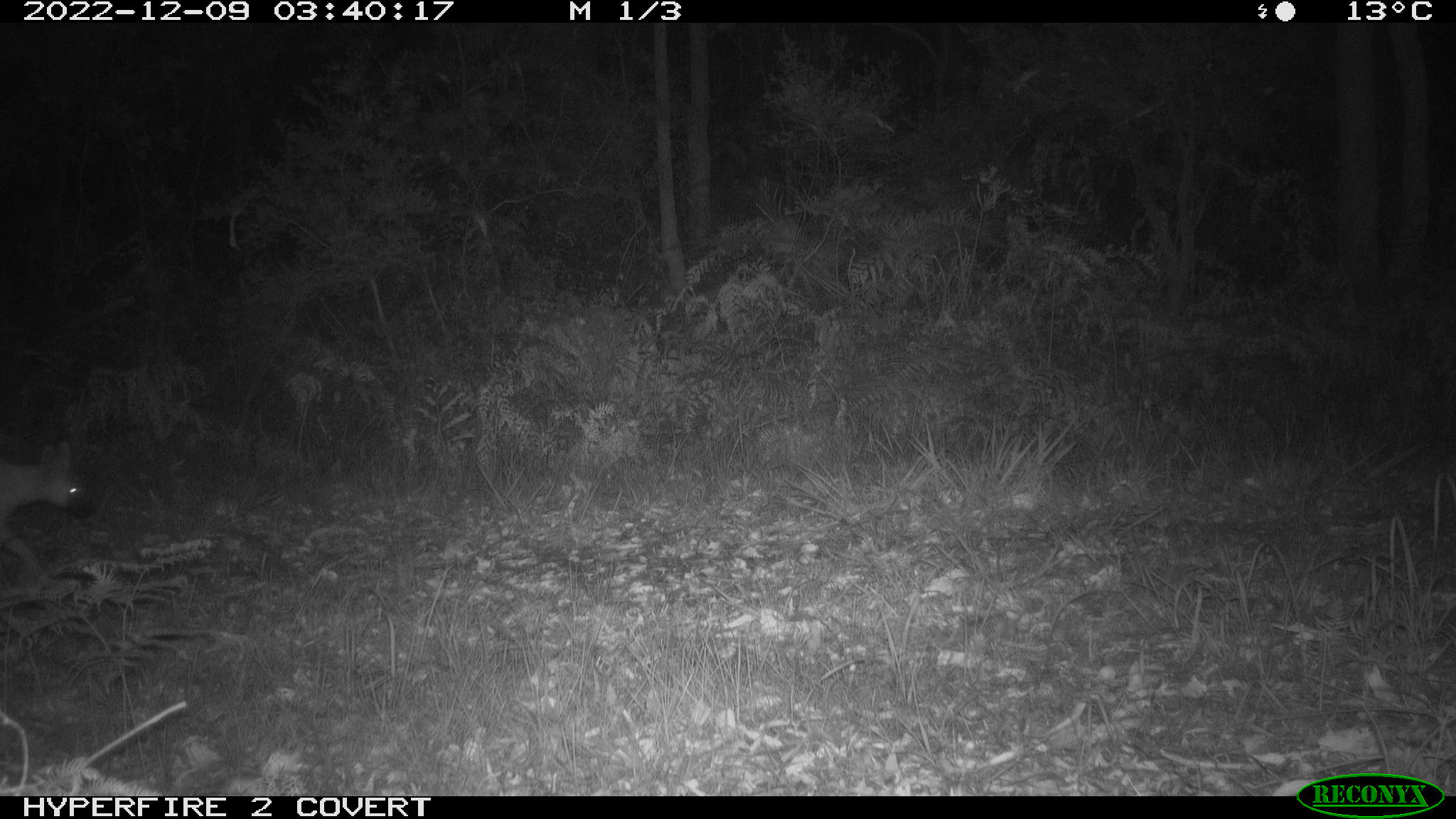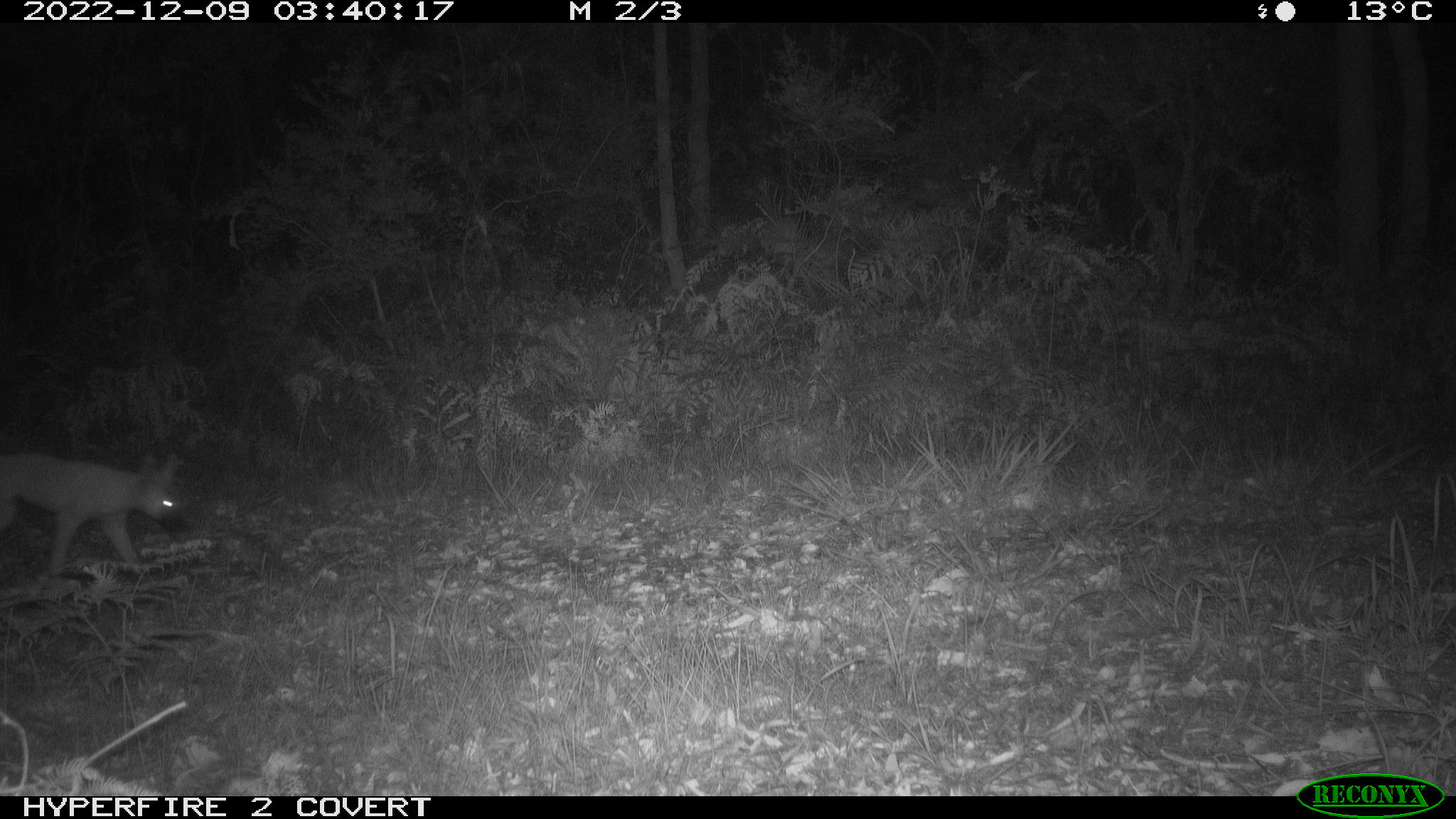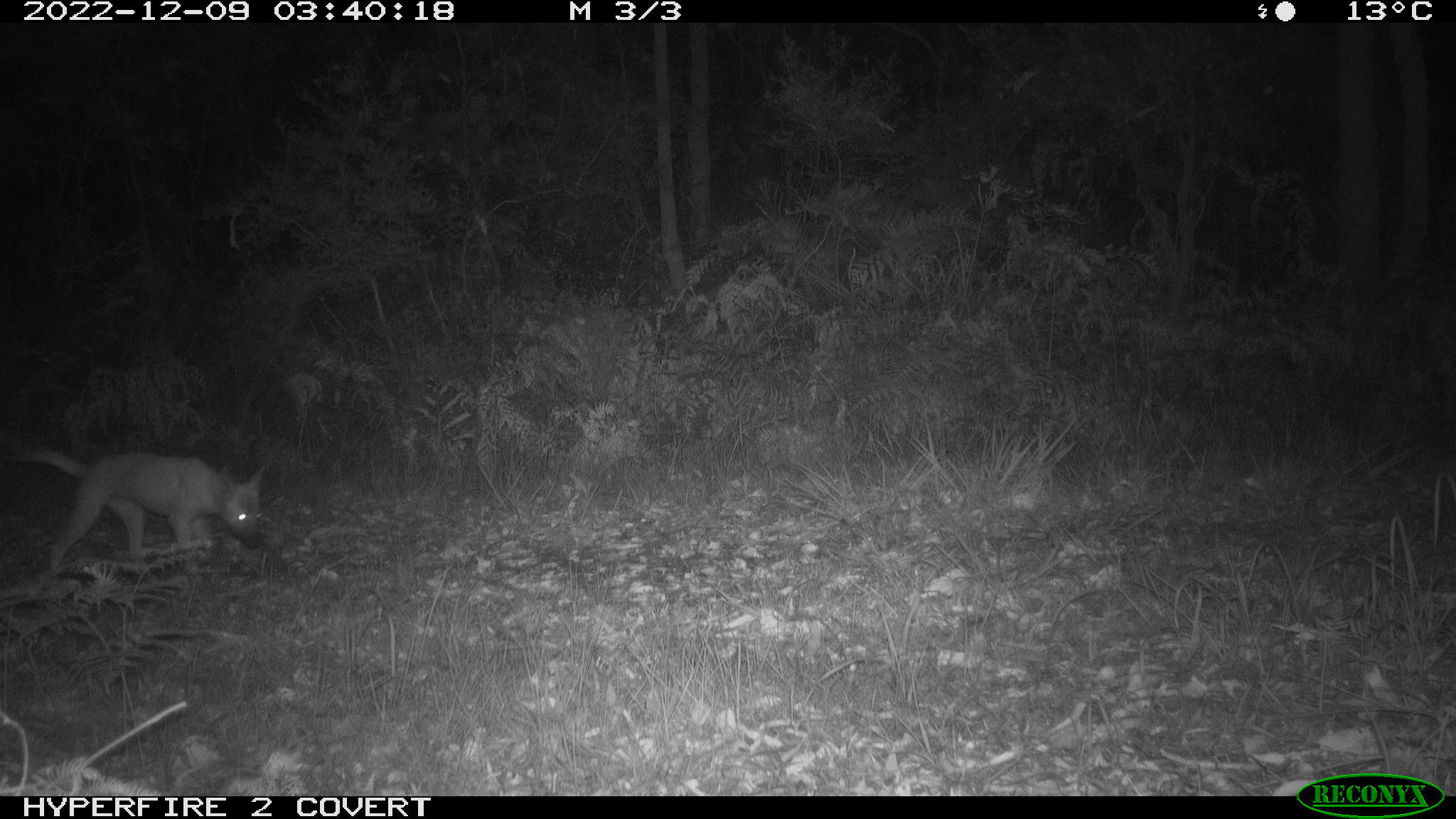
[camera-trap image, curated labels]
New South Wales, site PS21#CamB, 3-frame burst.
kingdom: Animalia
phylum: Chordata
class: Mammalia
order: Carnivora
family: Canidae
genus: Canis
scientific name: Canis familiaris dingo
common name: dingo